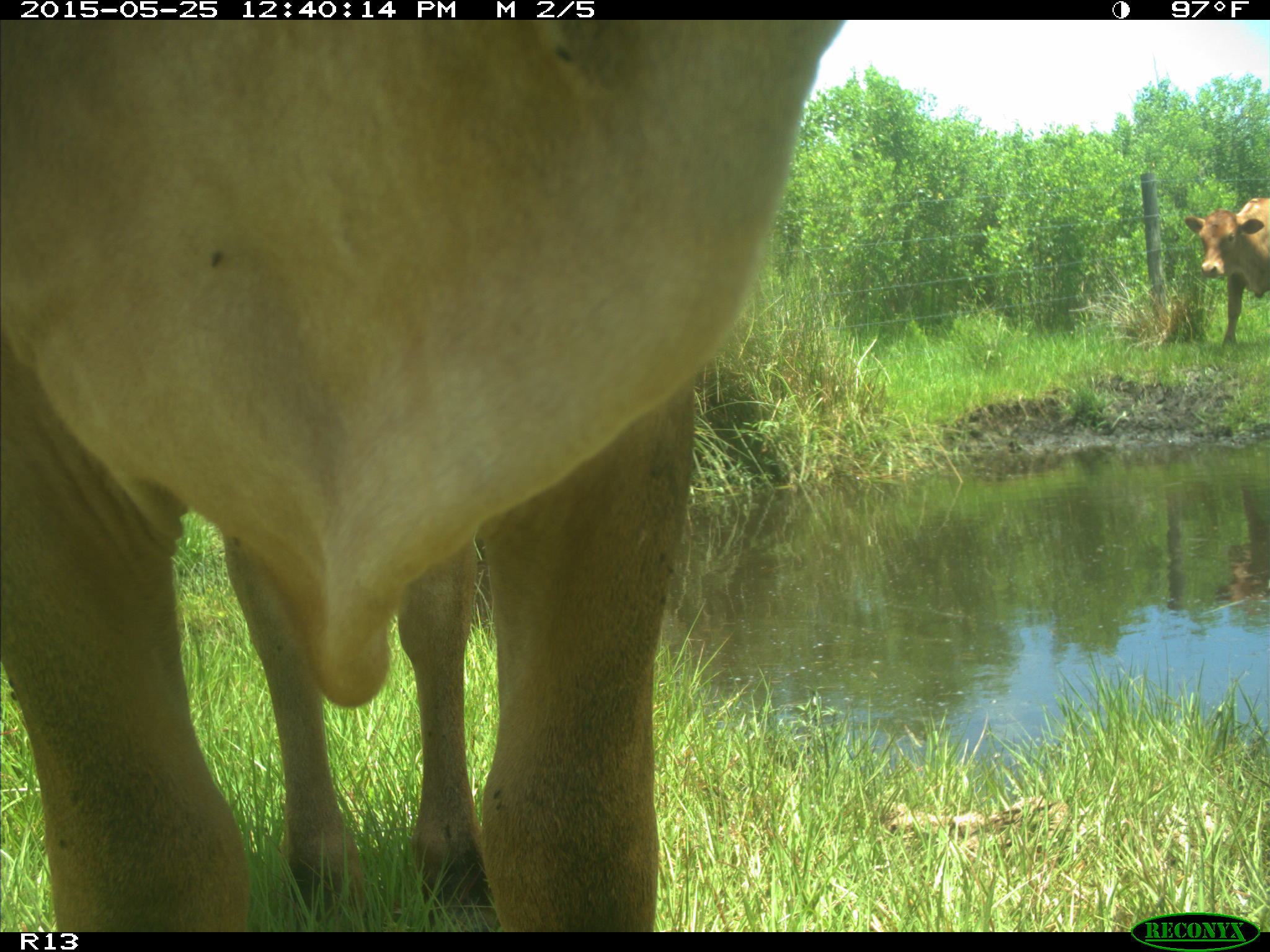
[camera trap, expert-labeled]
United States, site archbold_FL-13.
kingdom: Animalia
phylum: Chordata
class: Mammalia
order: Artiodactyla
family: Bovidae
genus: Bos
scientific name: Bos taurus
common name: domestic cow